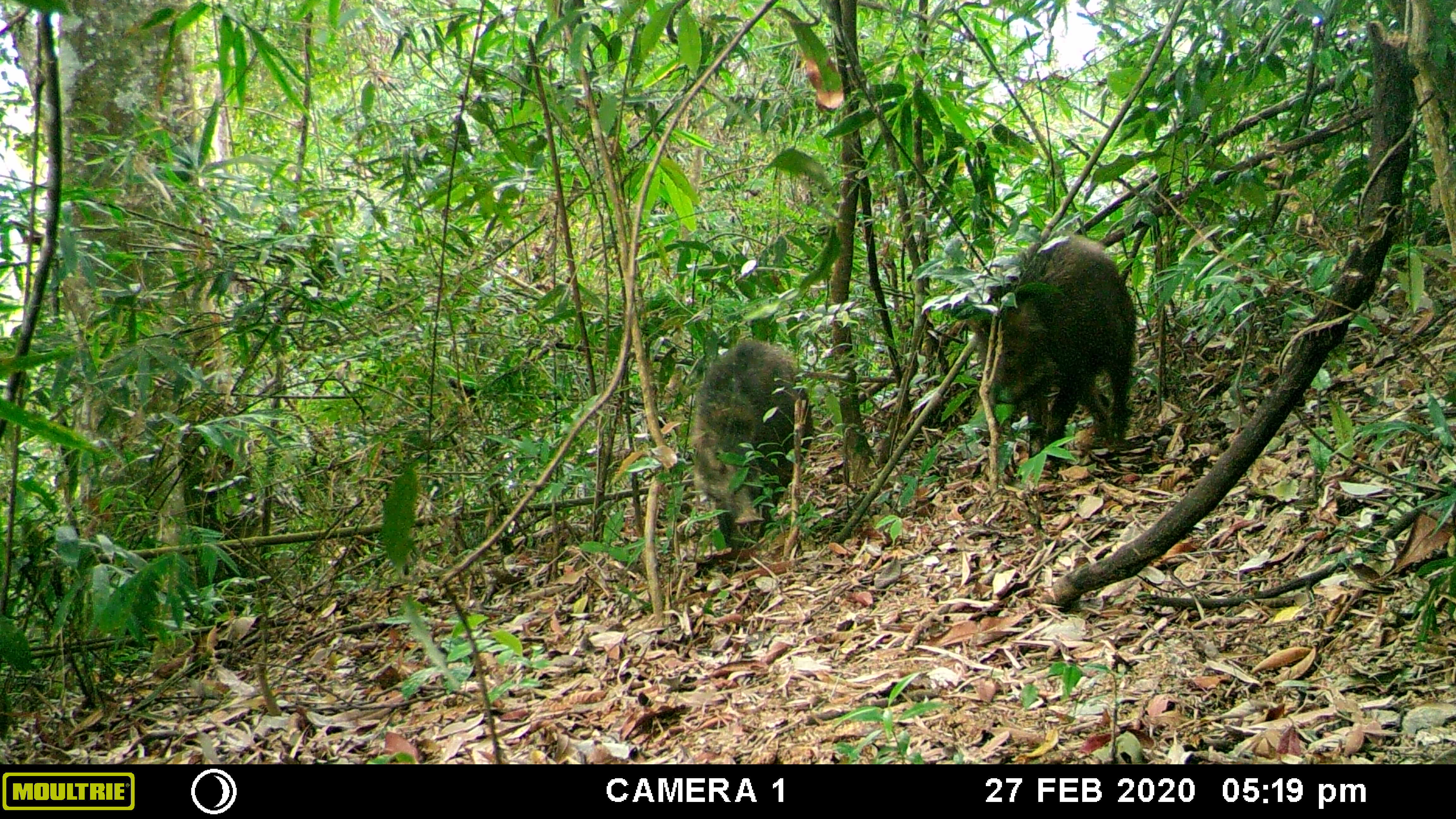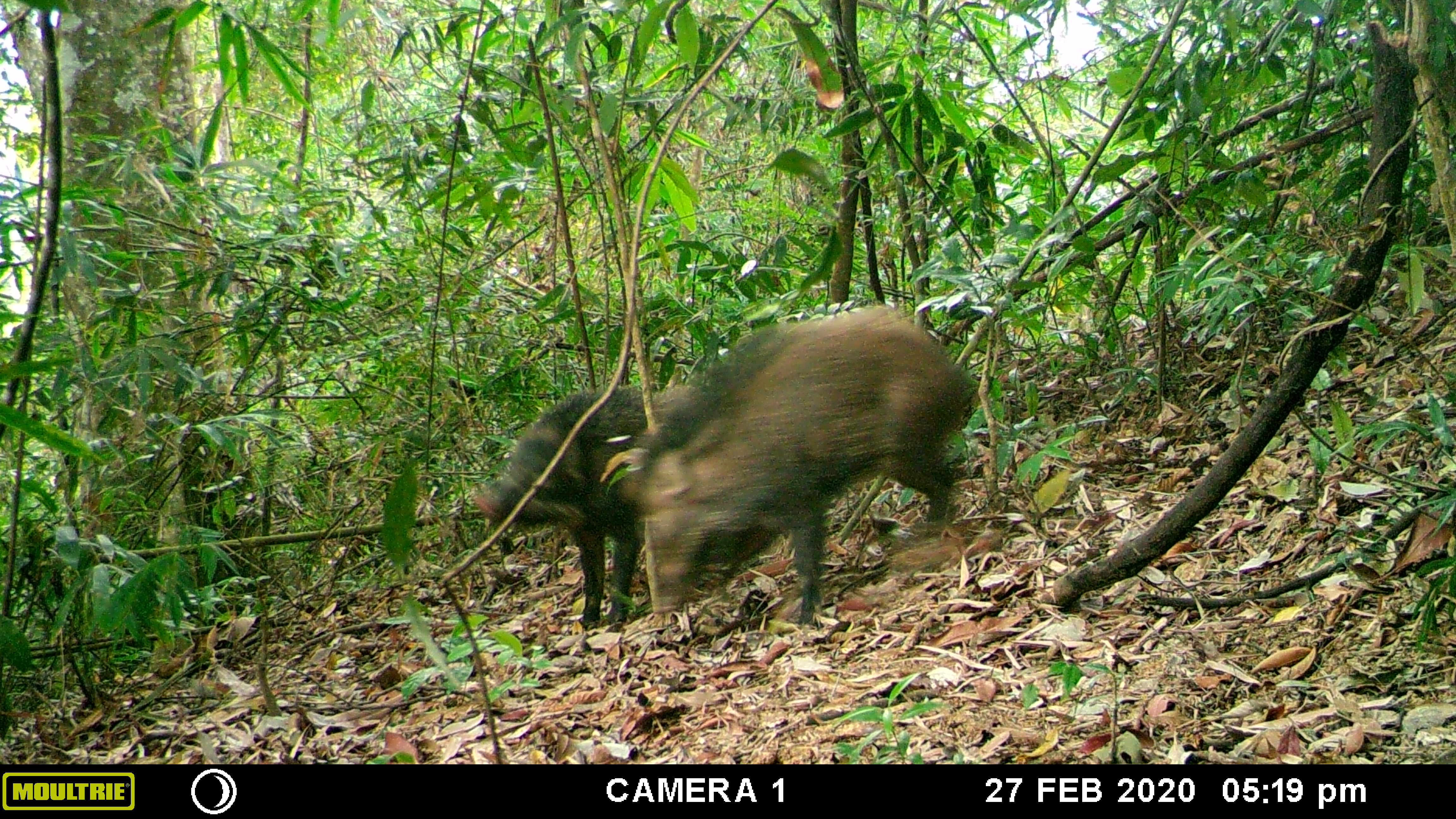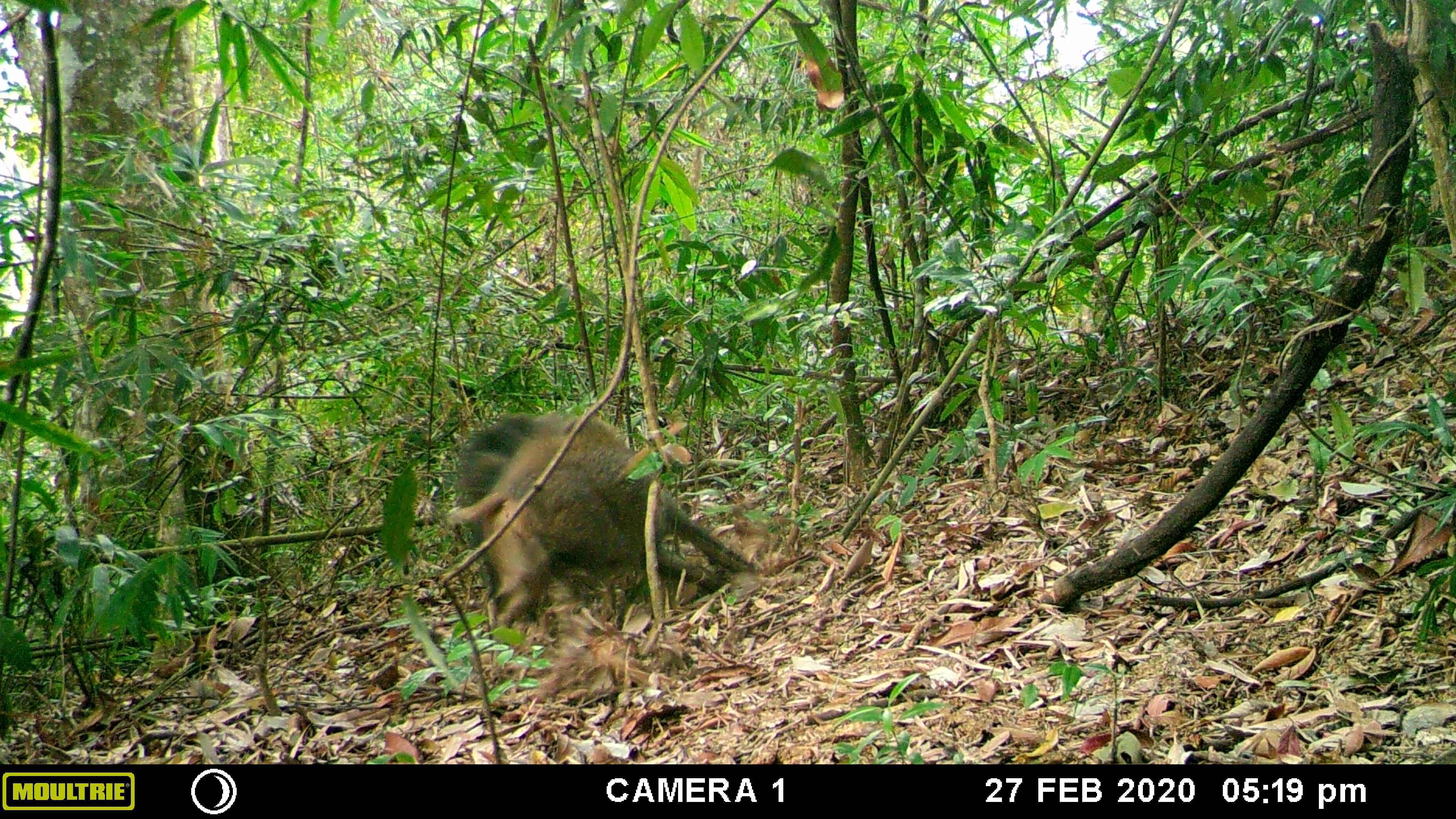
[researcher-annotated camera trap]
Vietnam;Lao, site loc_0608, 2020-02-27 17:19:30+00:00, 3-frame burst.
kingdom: Animalia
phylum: Chordata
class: Mammalia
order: Artiodactyla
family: Suidae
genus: Sus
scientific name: Sus scrofa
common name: eurasian wild pig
Eurasian wild pig (Sus scrofa). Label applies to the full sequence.